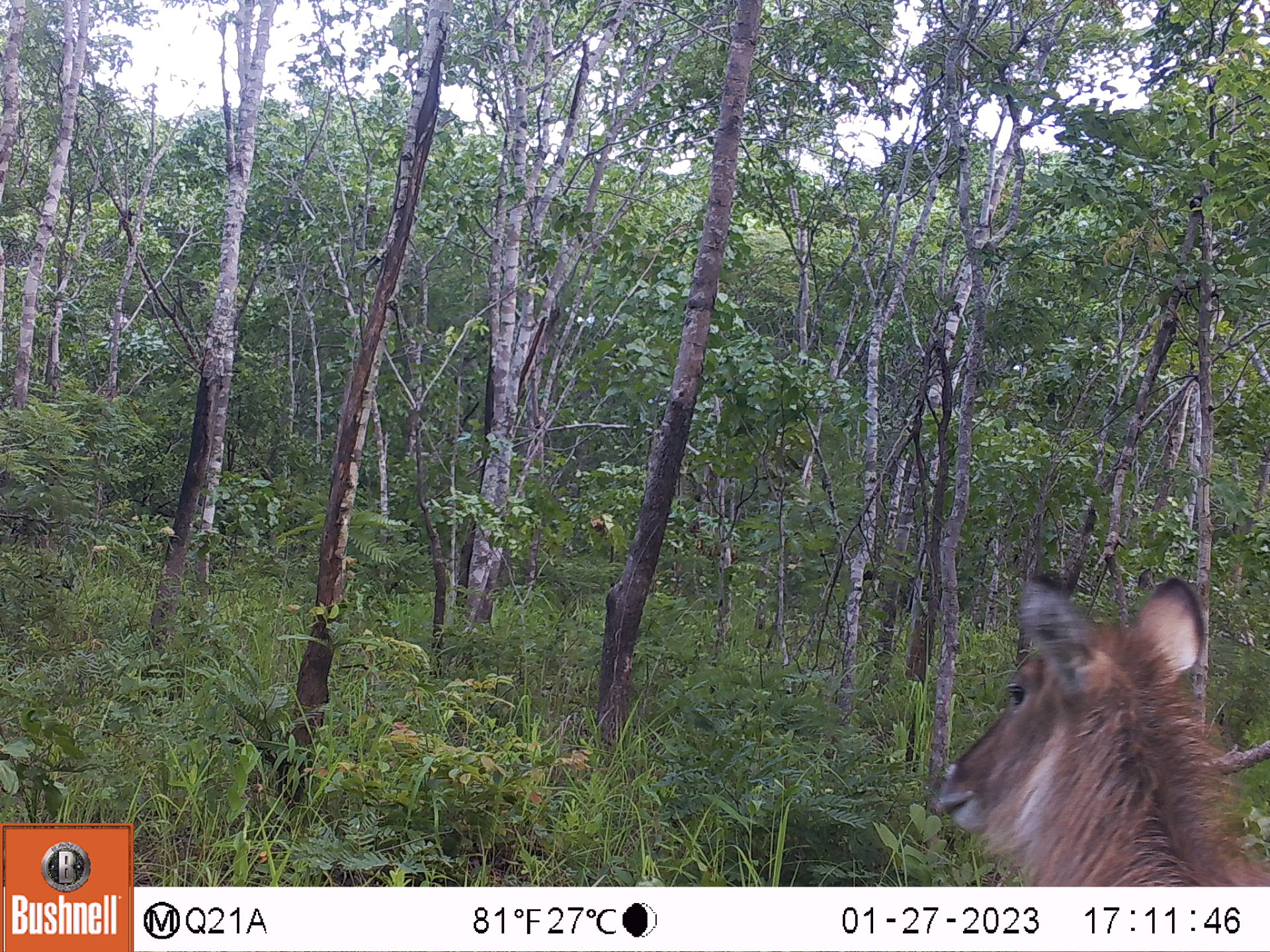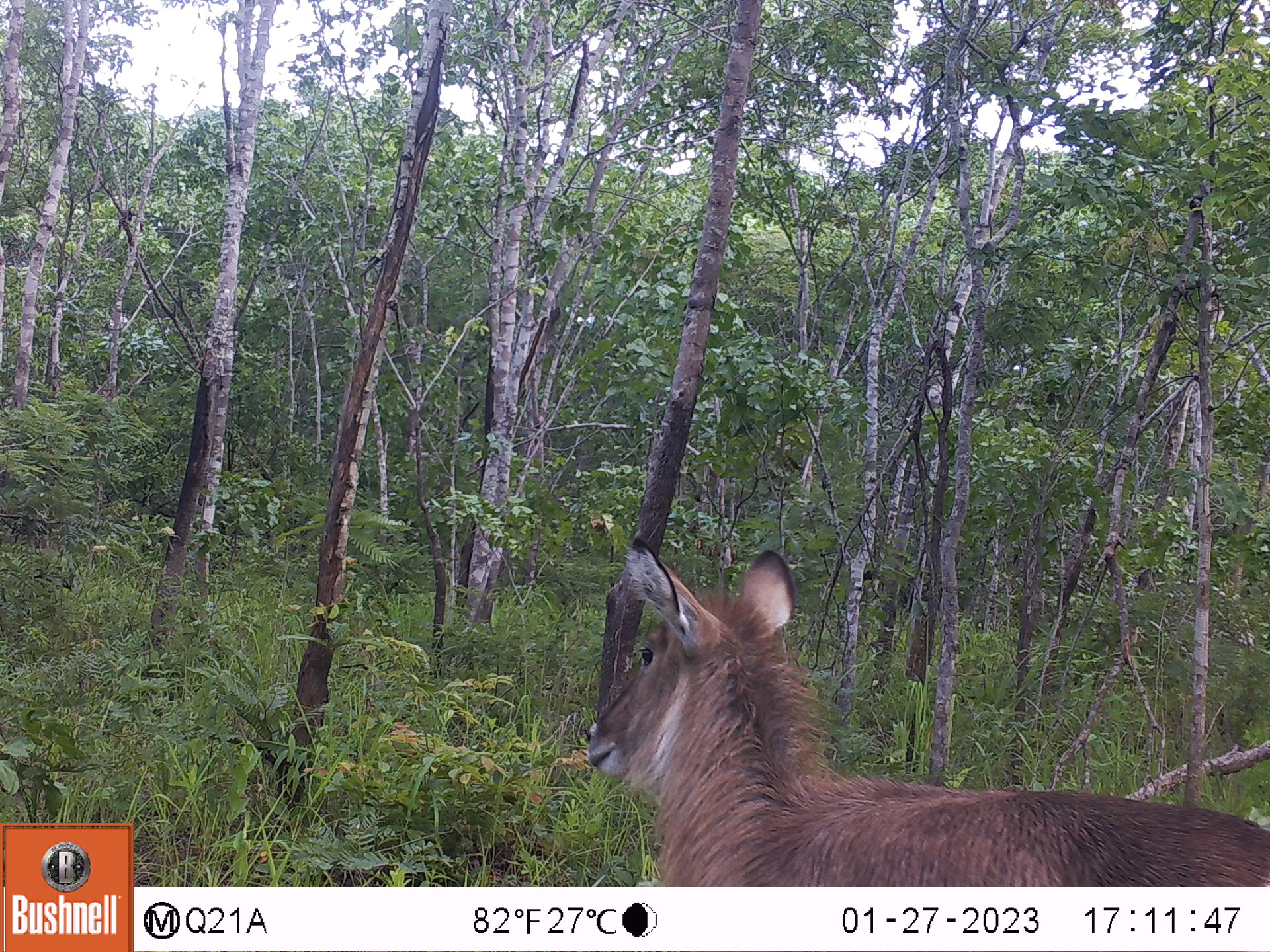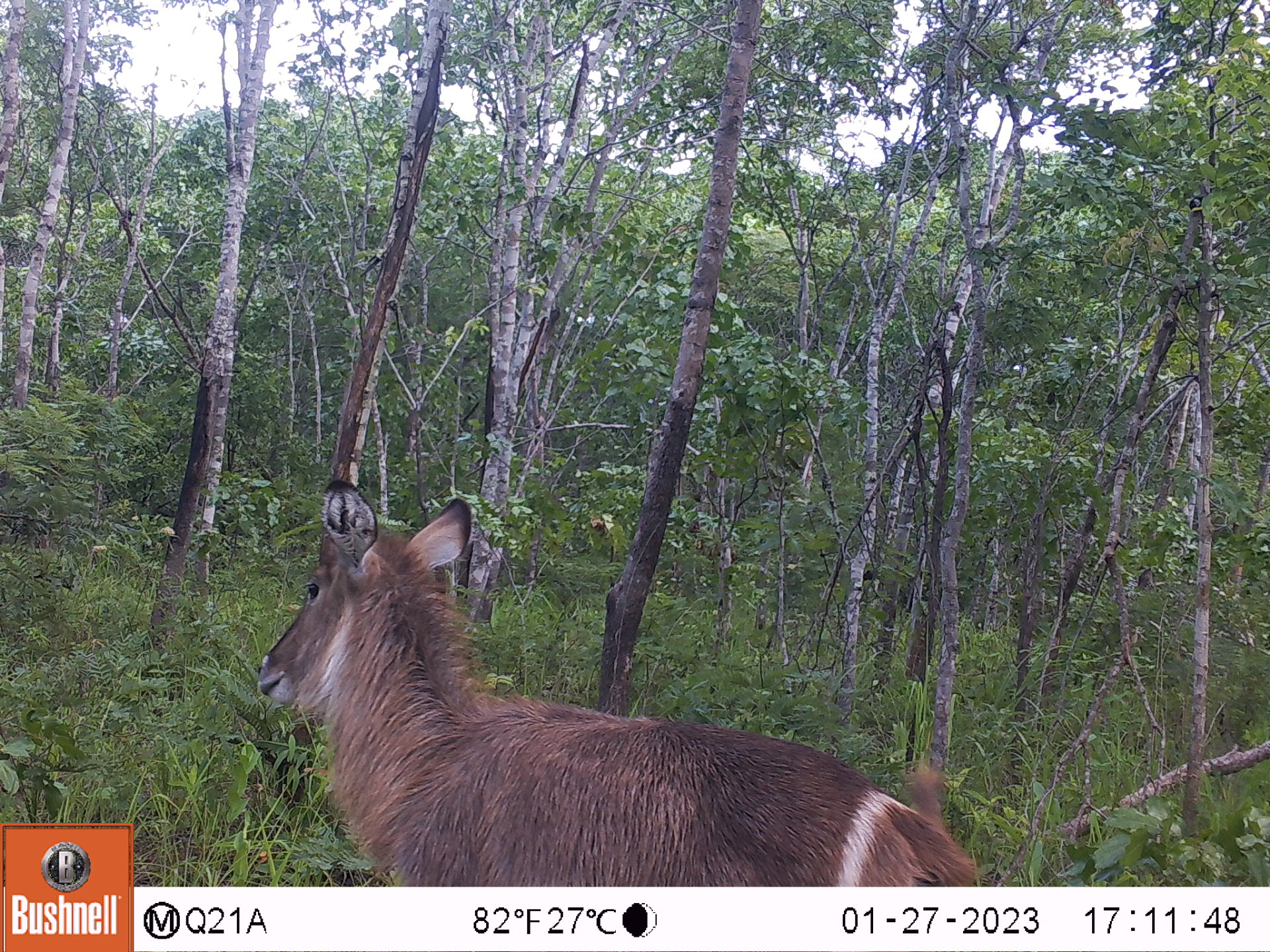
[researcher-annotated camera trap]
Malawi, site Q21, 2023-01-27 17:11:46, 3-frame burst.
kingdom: Animalia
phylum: Chordata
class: Mammalia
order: Artiodactyla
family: Bovidae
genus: Kobus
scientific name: Kobus ellipsiprymnus ellipsiprymnus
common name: common waterbuck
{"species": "common waterbuck (Kobus ellipsiprymnus ellipsiprymnus)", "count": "1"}